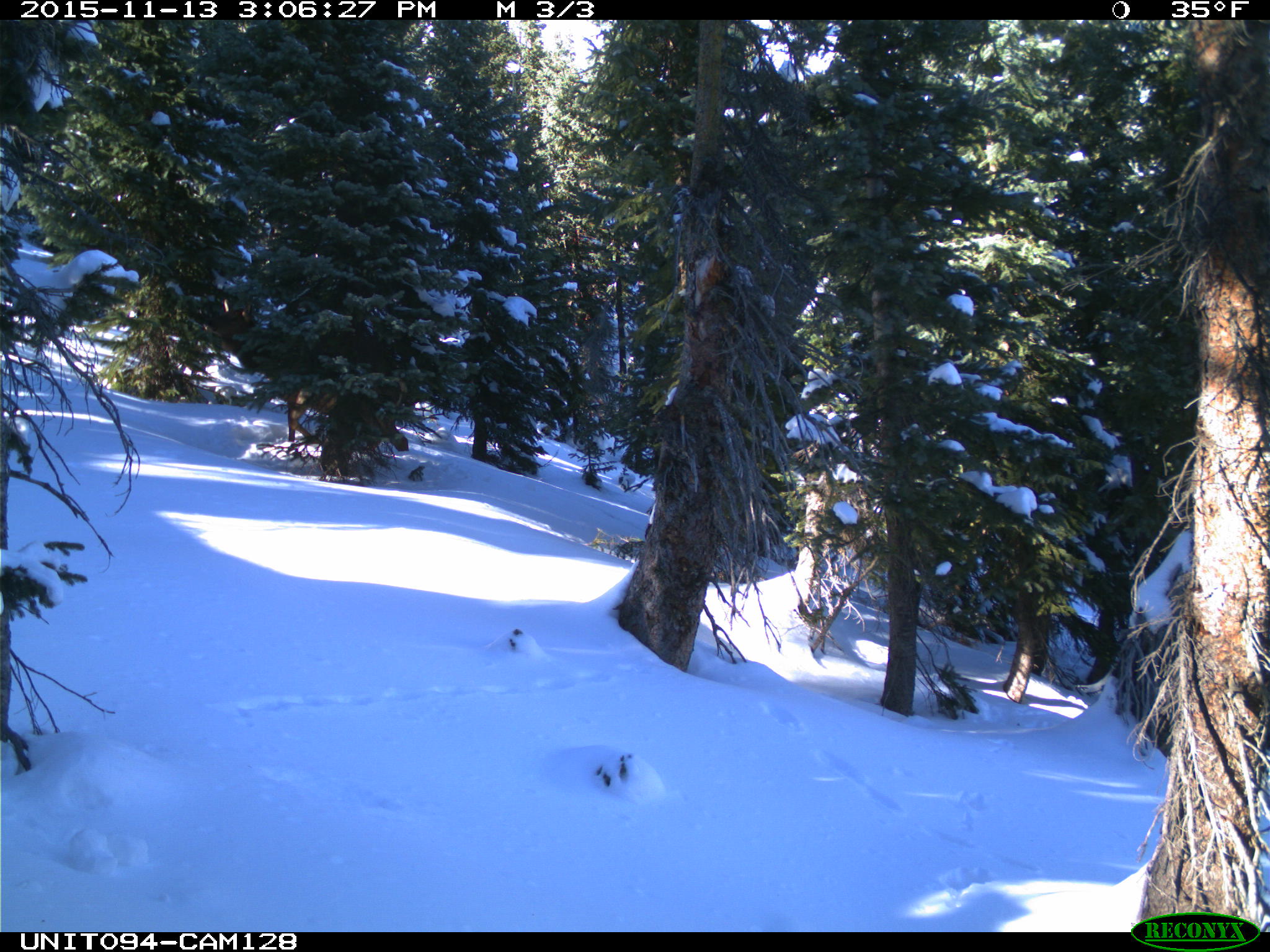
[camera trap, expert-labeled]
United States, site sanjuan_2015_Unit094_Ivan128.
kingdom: Animalia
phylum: Chordata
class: Mammalia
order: Artiodactyla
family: Cervidae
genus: Cervus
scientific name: Cervus elaphus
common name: red deer